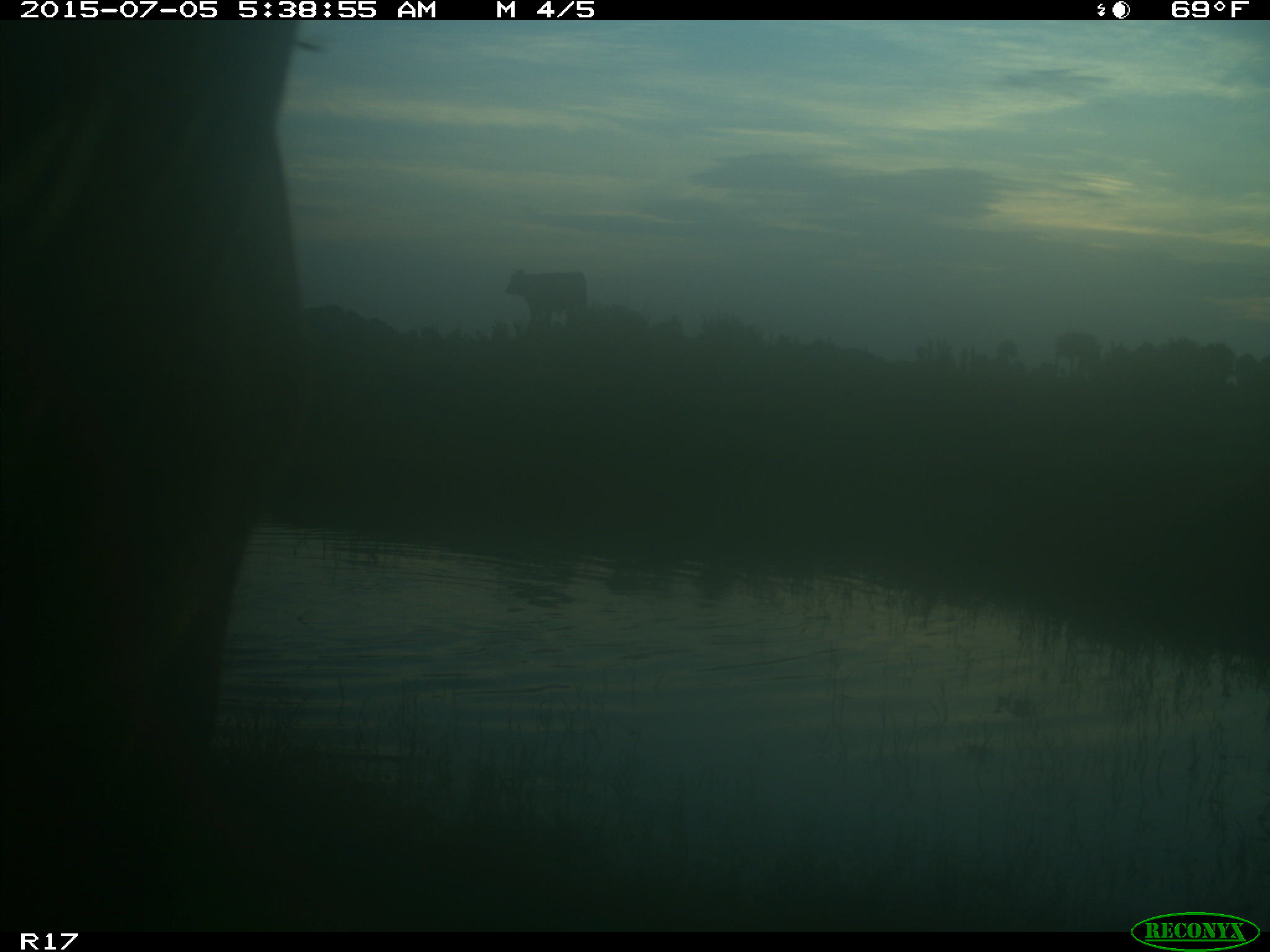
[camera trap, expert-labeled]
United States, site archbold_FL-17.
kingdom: Animalia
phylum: Chordata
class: Mammalia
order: Artiodactyla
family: Bovidae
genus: Bos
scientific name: Bos taurus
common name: domestic cow